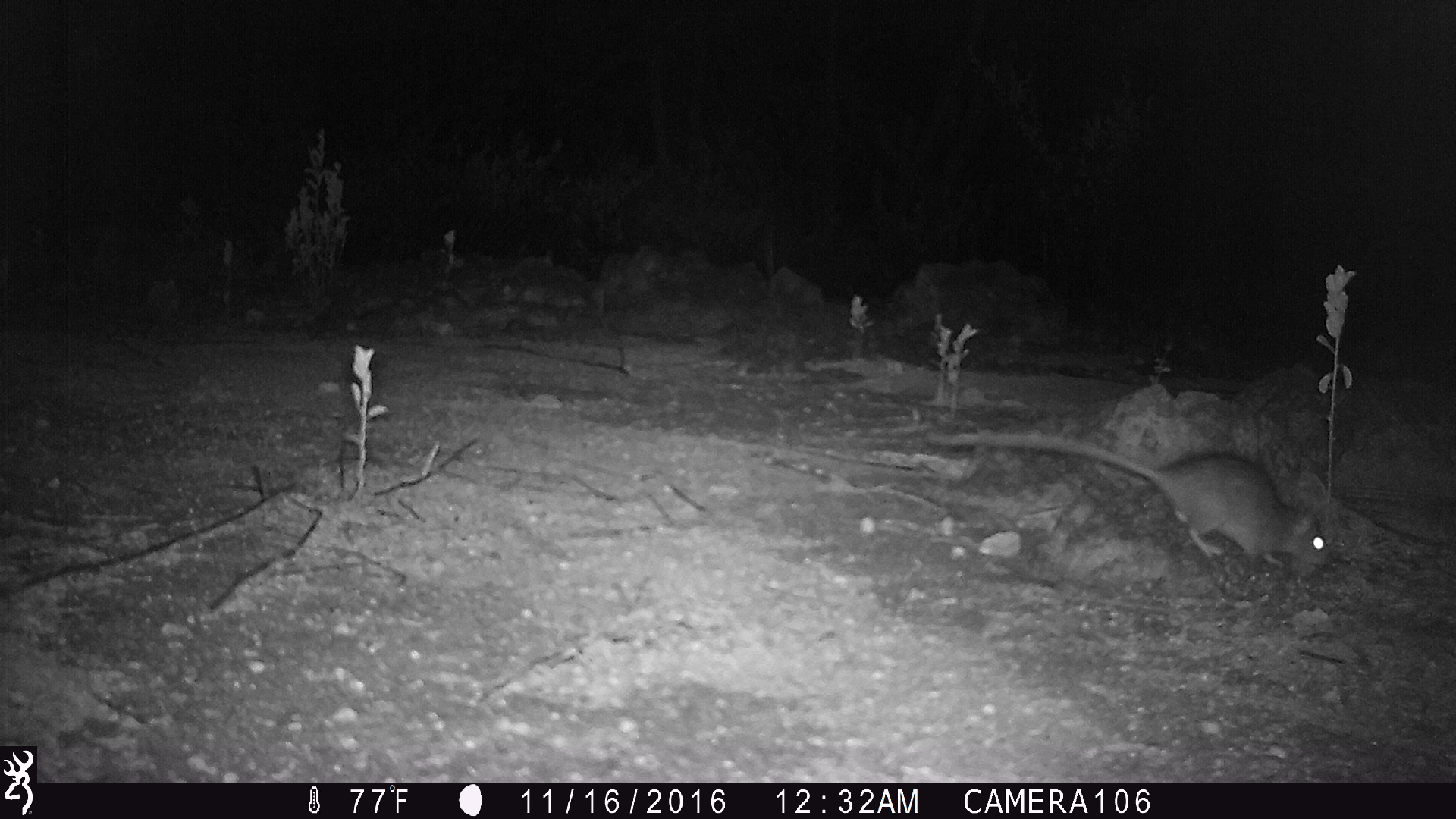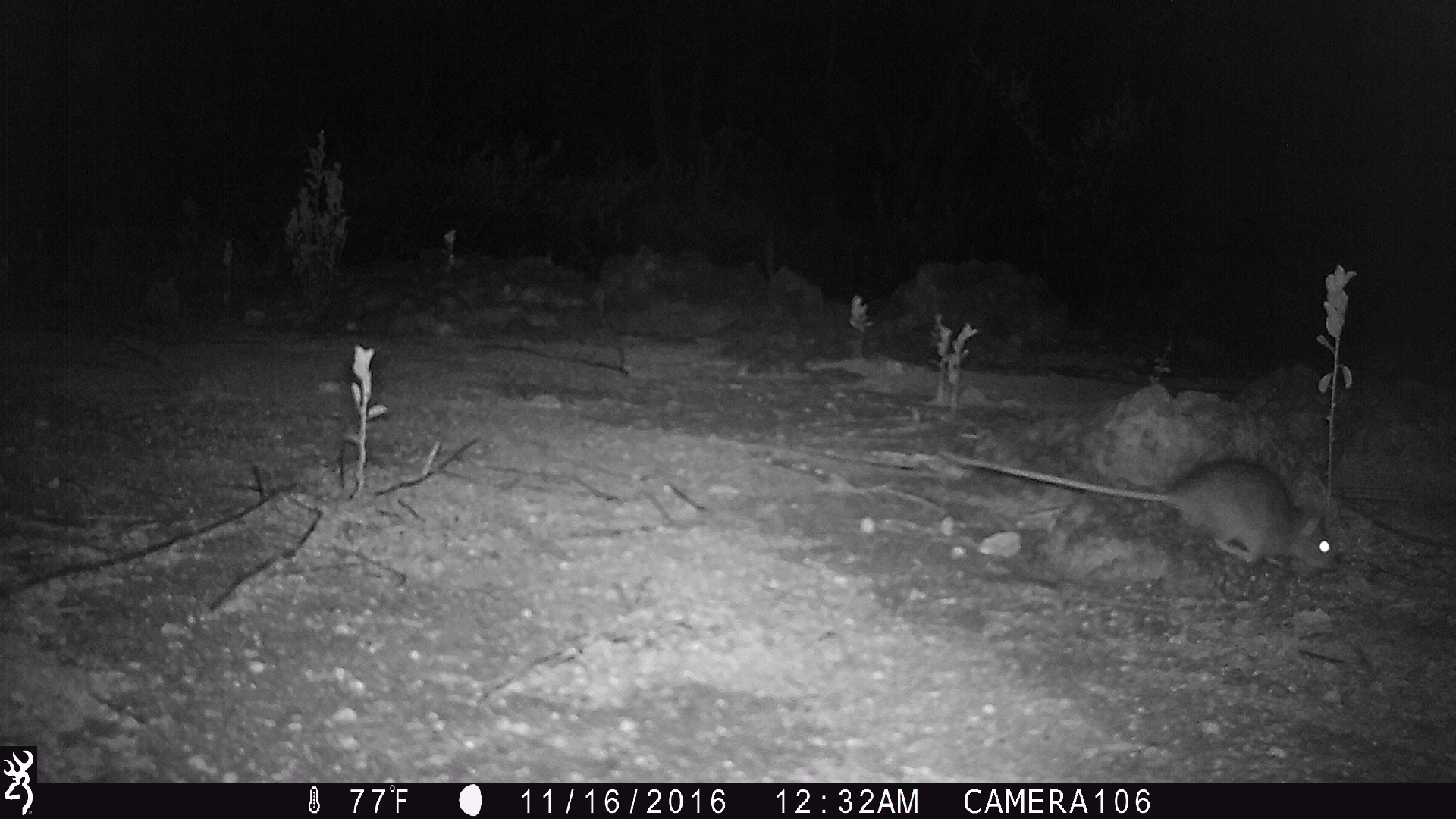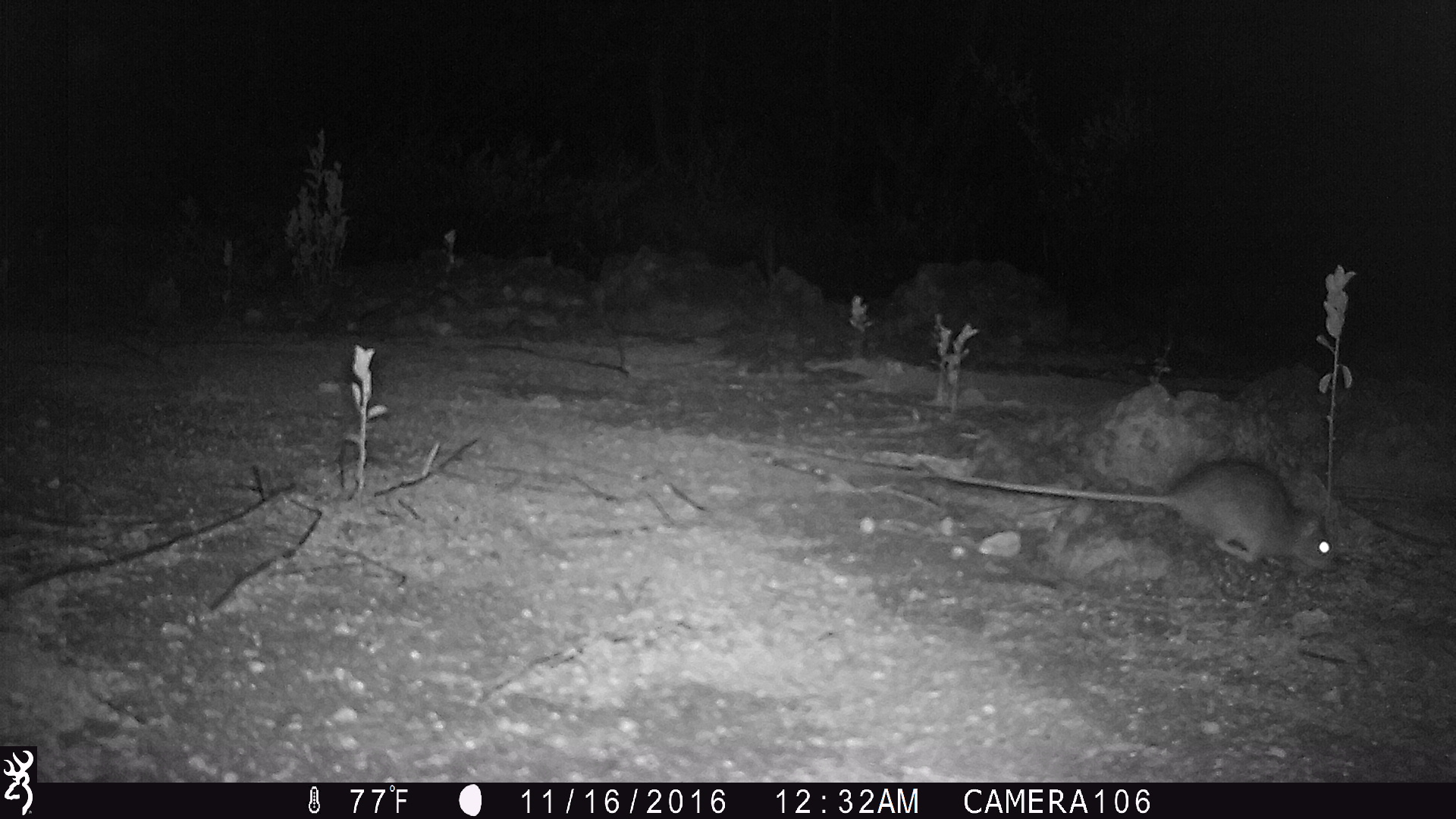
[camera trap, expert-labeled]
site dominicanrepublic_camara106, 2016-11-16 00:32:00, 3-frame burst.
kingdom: Animalia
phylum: Chordata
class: Mammalia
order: Rodentia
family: Muridae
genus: Rattus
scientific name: Rattus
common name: rat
Rat (Rattus).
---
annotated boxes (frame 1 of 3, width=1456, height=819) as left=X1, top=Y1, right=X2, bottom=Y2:
rat: left=945, top=434, right=1332, bottom=583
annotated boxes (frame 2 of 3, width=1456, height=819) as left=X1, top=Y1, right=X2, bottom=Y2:
rat: left=961, top=453, right=1342, bottom=579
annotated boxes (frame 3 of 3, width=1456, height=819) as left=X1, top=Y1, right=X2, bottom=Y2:
rat: left=1009, top=456, right=1340, bottom=577